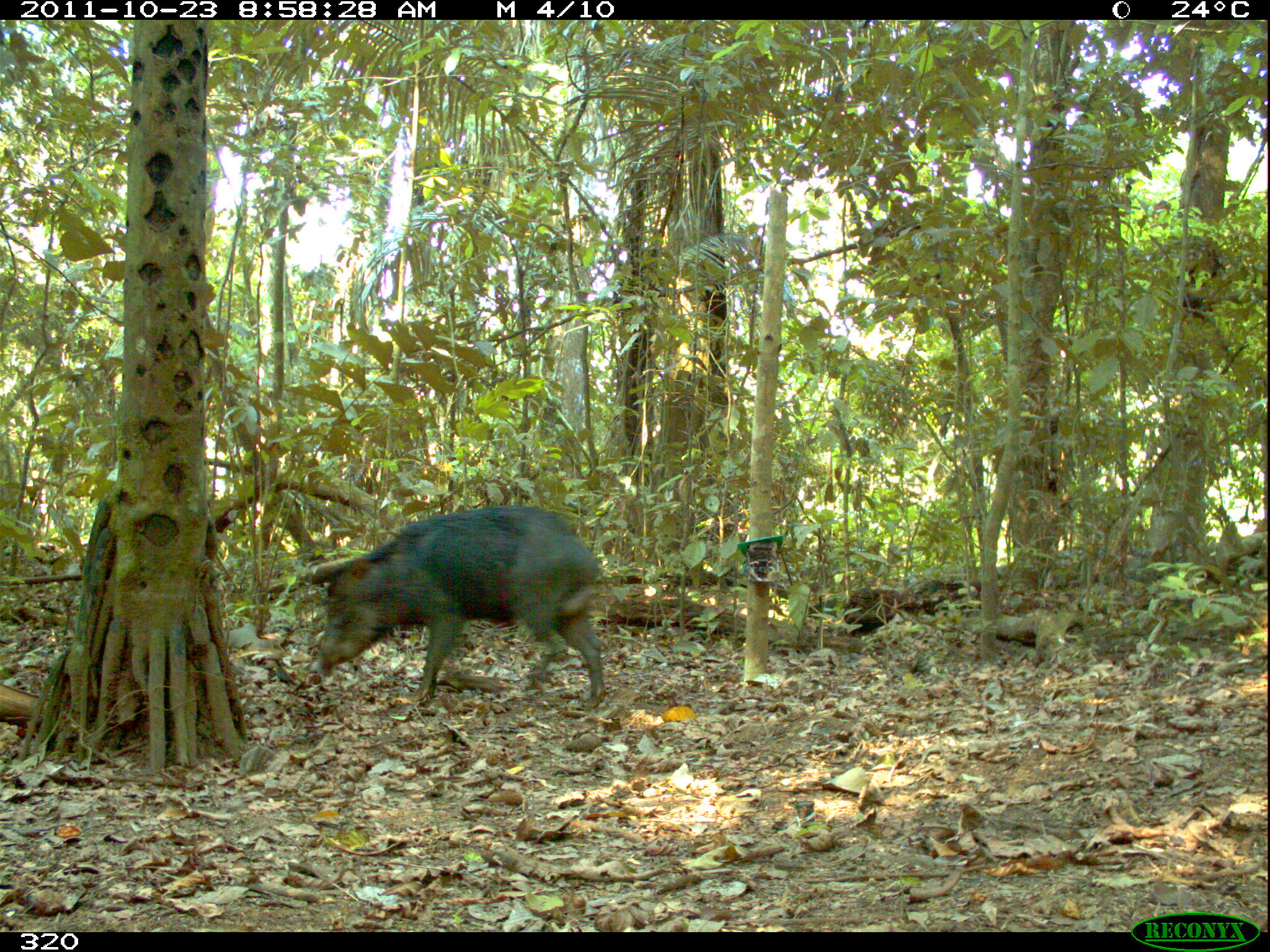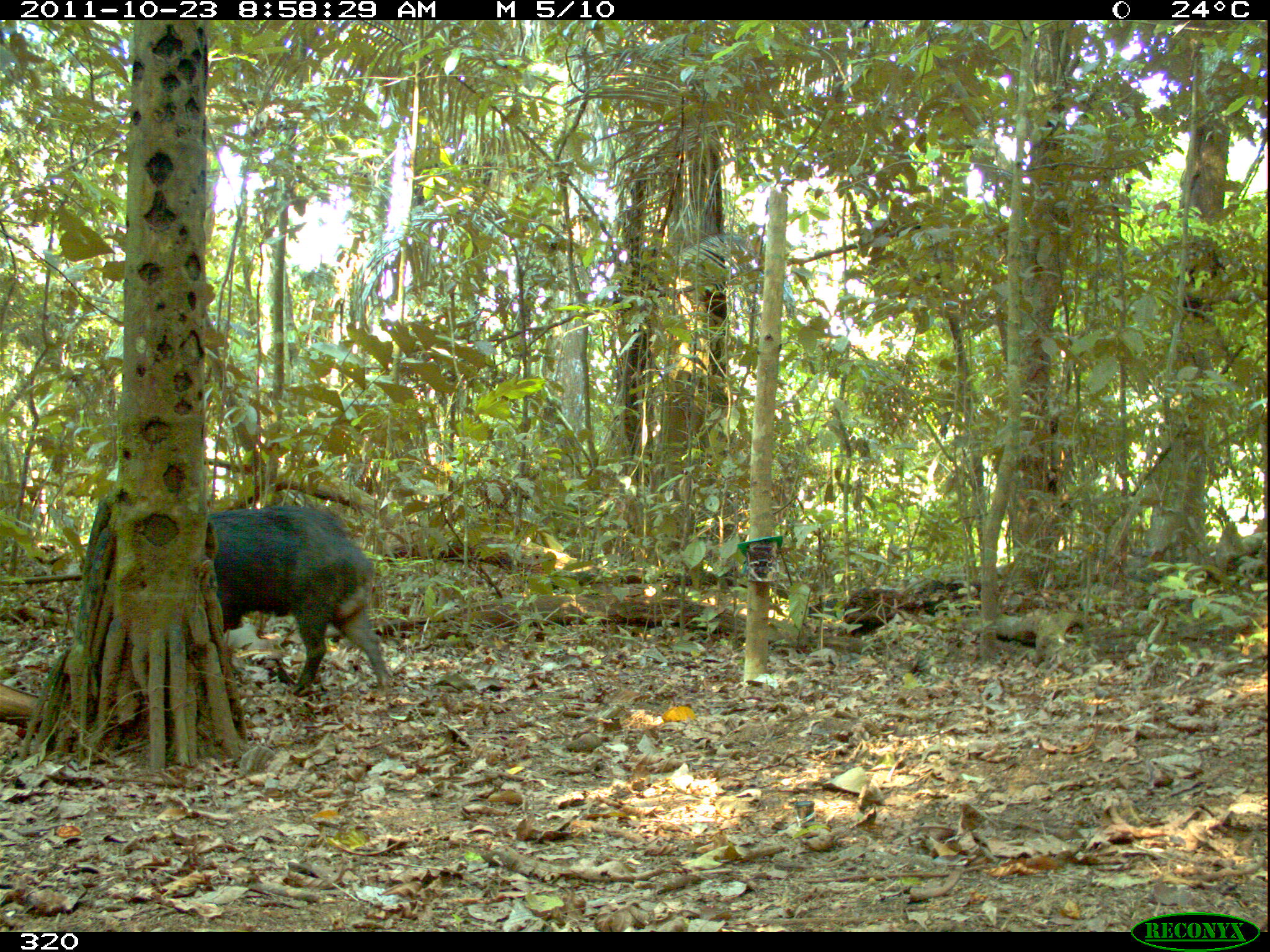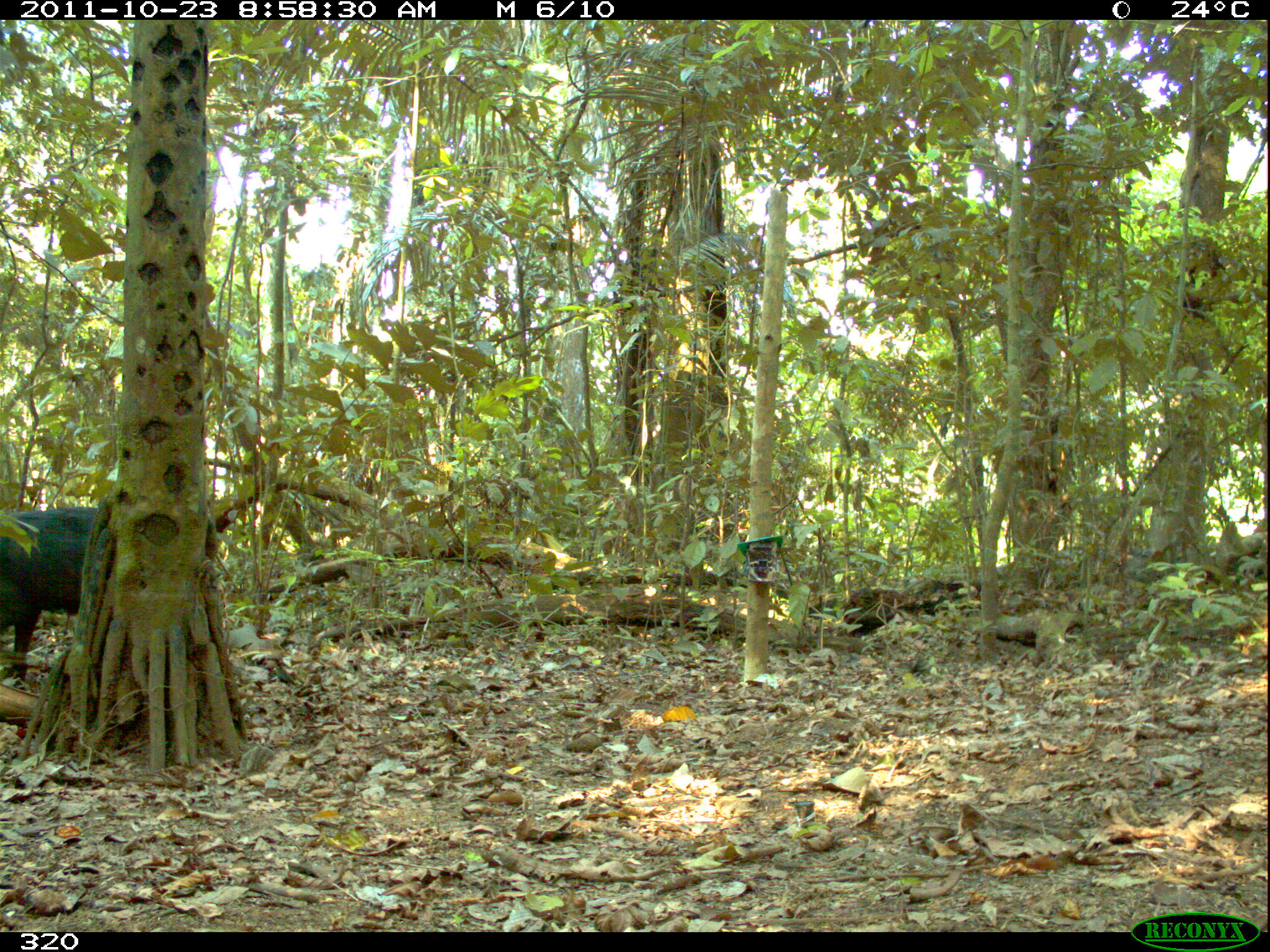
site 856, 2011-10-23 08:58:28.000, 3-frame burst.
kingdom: Animalia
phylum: Chordata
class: Mammalia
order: Artiodactyla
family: Tayassuidae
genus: Tayassu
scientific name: Tayassu pecari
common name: white-lipped peccary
Tayassu pecari (white-lipped peccary).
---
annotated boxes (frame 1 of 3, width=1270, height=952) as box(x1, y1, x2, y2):
tayassu pecari: box(300, 500, 608, 712); box(307, 707, 311, 721)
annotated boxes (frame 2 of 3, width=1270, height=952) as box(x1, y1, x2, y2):
tayassu pecari: box(207, 500, 394, 702)